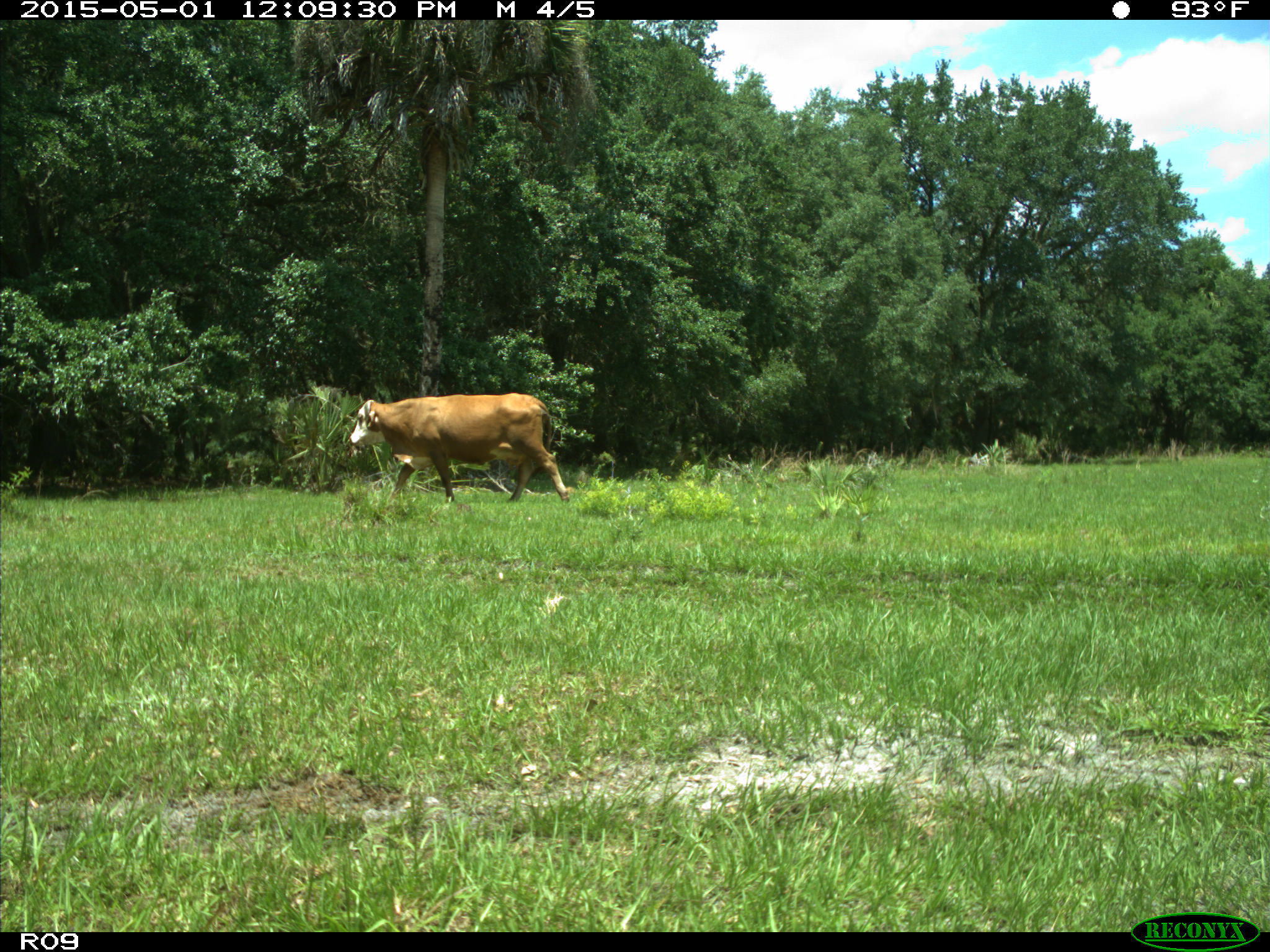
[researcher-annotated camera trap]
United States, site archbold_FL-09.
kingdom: Animalia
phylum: Chordata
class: Mammalia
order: Artiodactyla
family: Bovidae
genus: Bos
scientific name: Bos taurus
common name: domestic cow